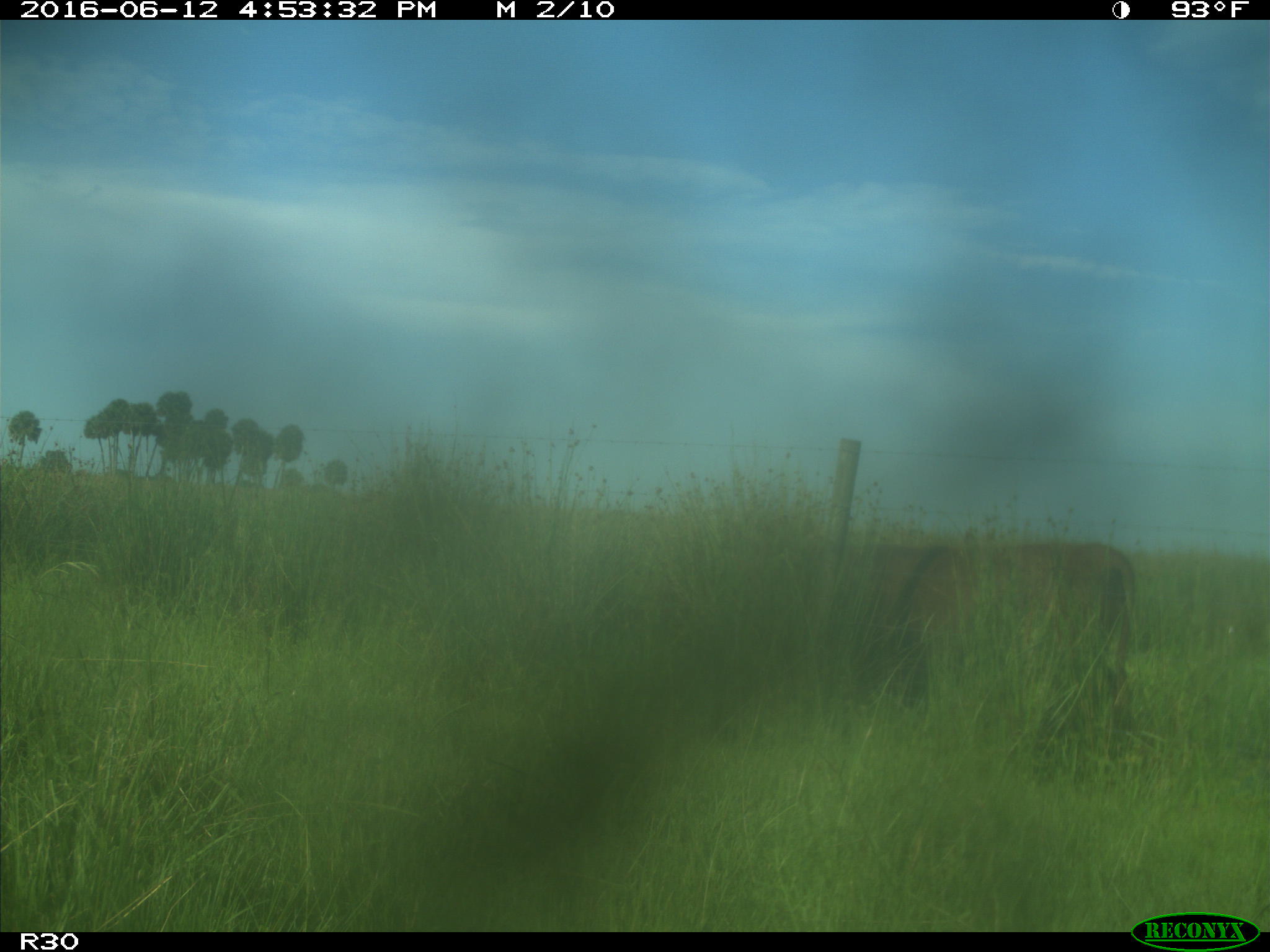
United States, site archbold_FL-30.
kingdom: Animalia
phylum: Chordata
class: Mammalia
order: Artiodactyla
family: Bovidae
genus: Bos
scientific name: Bos taurus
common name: domestic cow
Bos taurus (domestic cow).